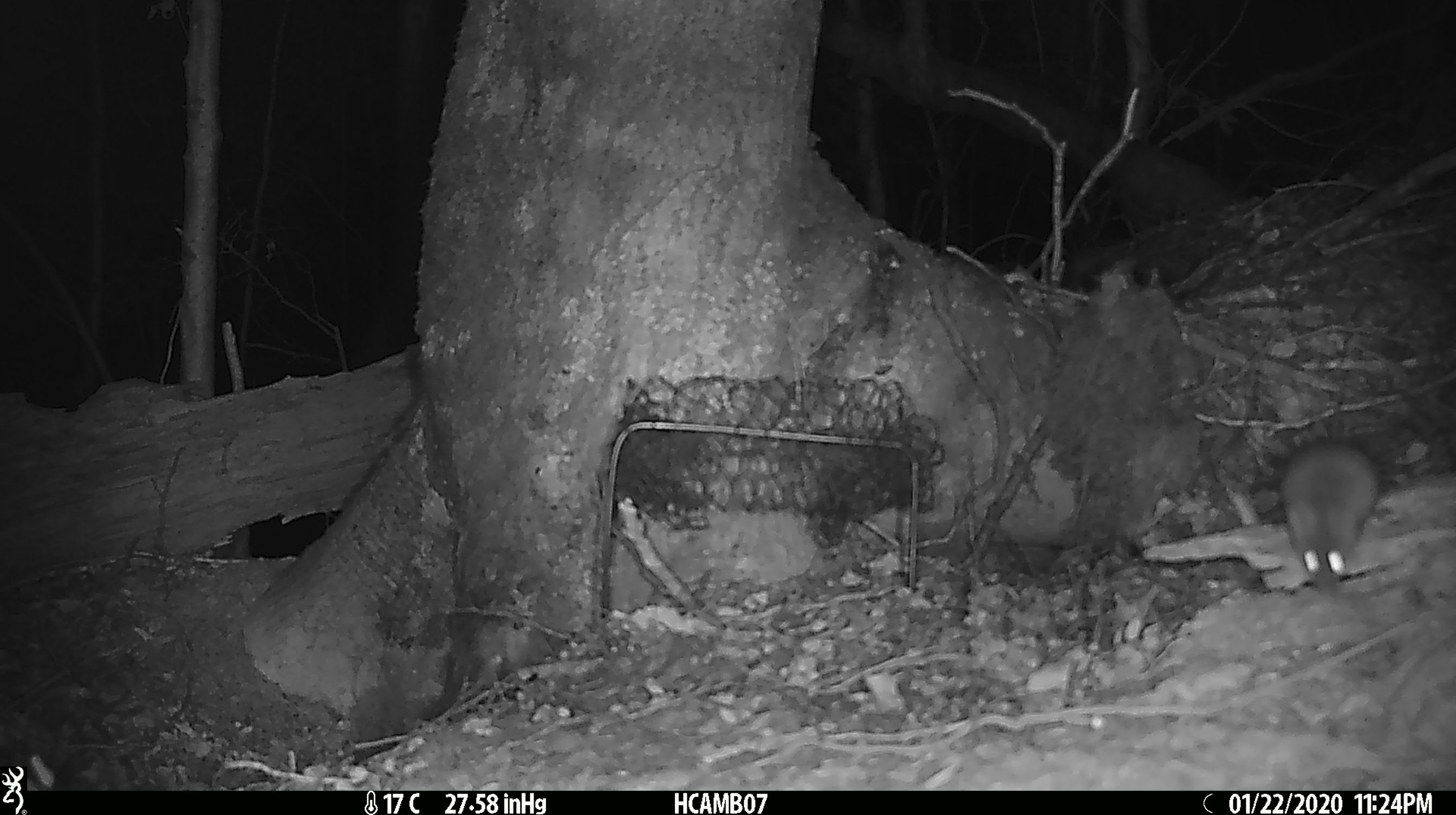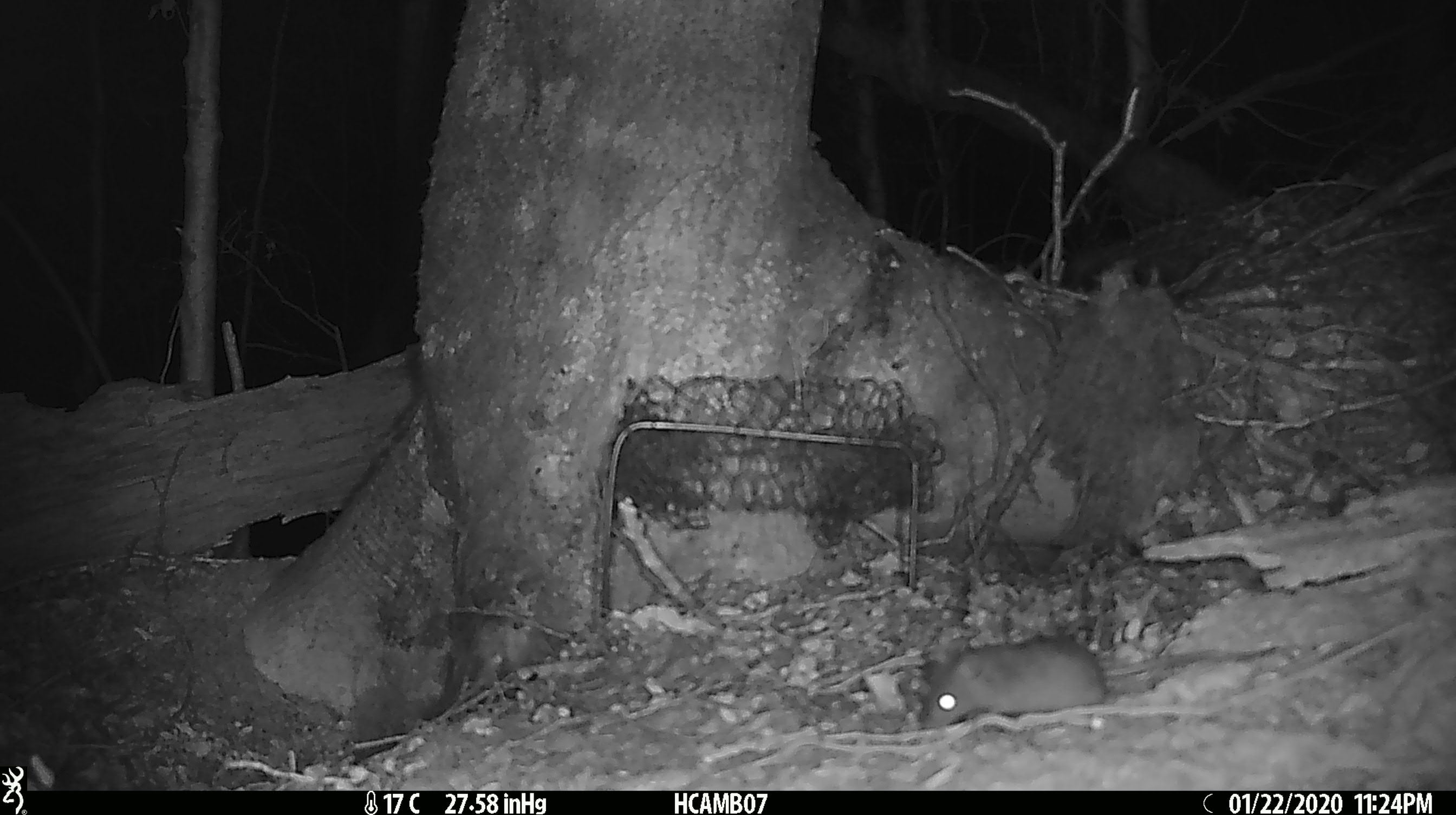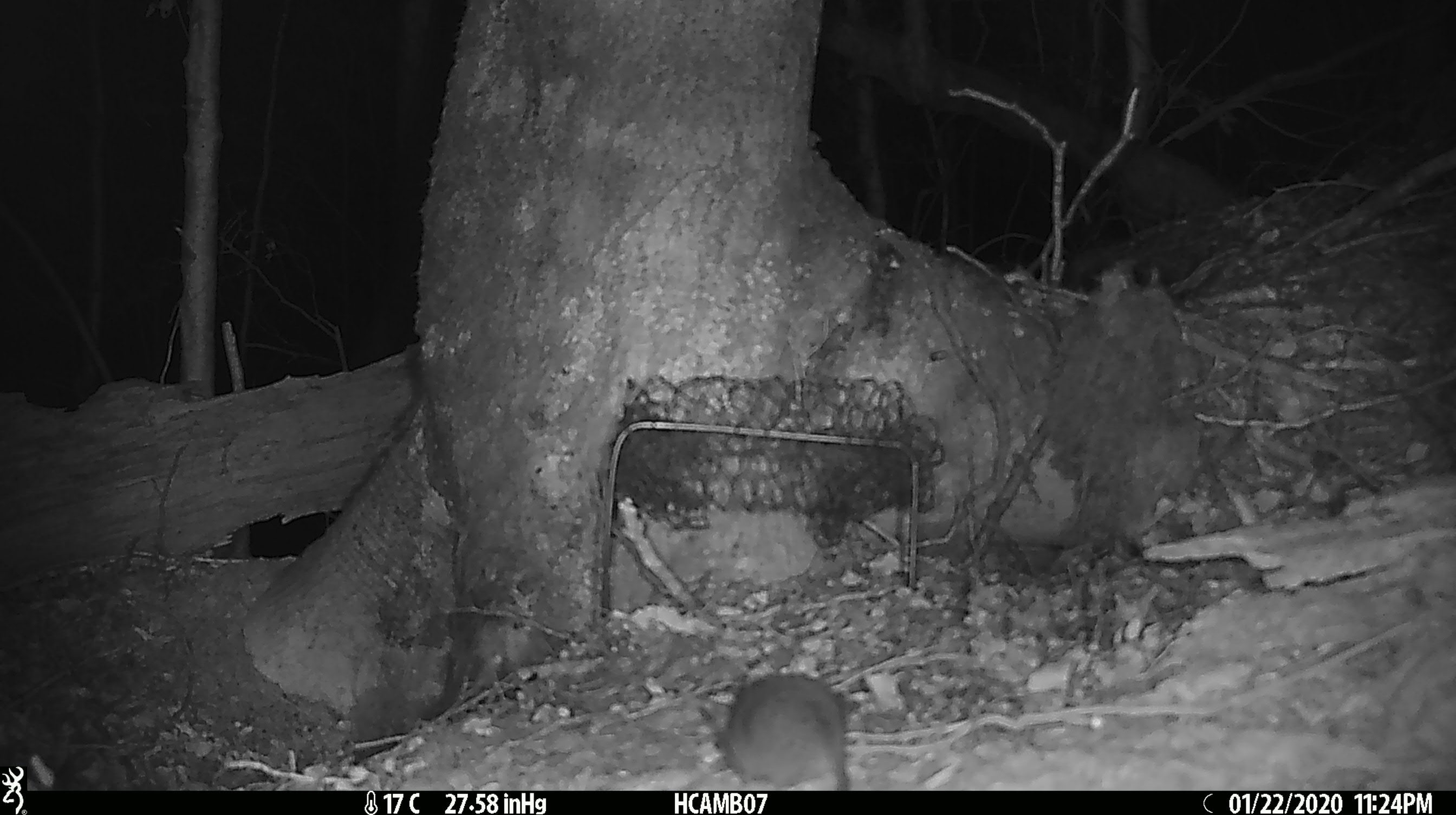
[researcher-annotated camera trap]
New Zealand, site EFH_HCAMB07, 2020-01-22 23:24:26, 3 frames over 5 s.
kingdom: Animalia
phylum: Chordata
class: Mammalia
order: Rodentia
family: Muridae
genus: Mus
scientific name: Mus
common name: mouse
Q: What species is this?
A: Mouse (Mus).